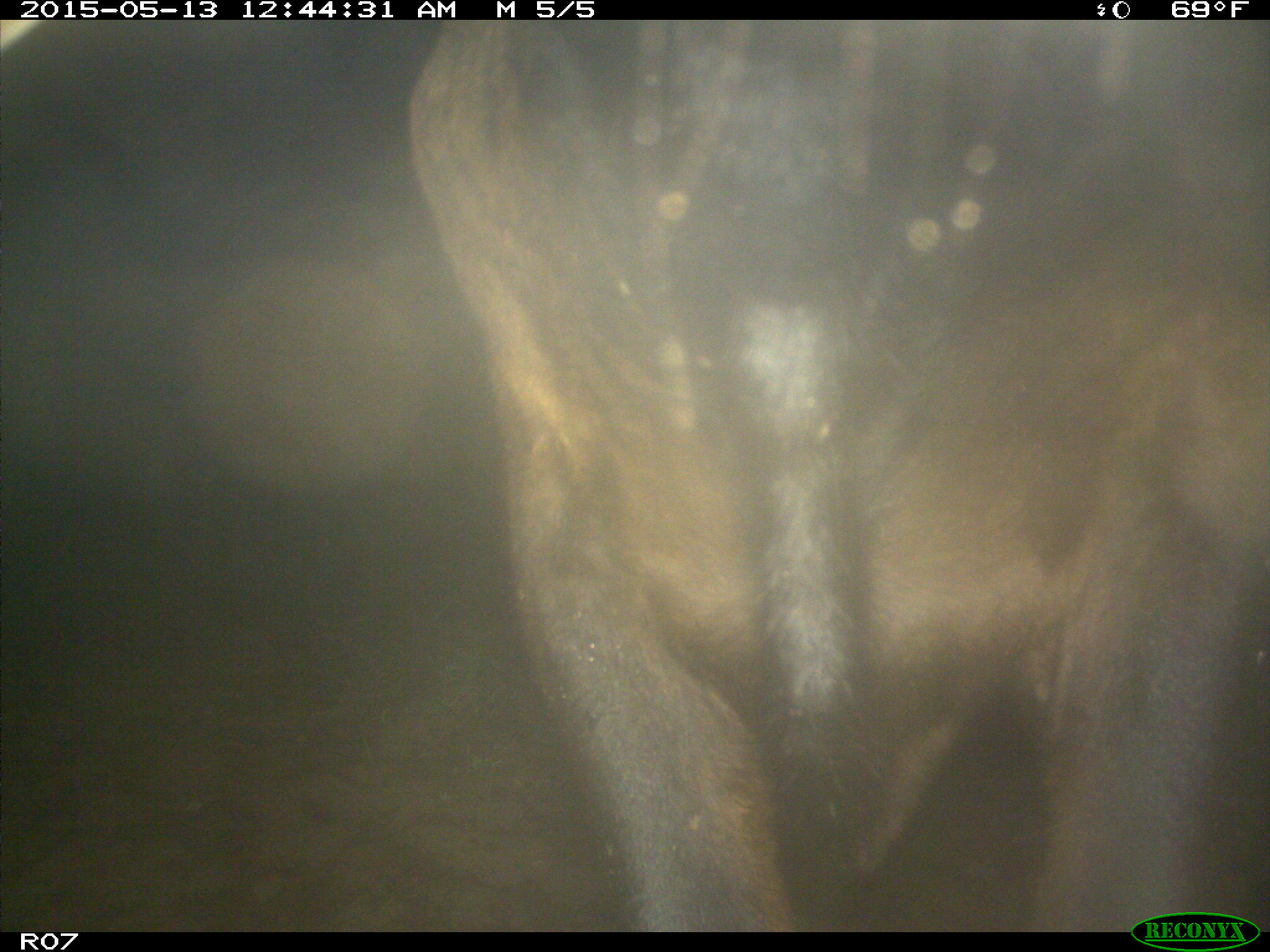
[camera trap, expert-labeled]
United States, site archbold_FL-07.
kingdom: Animalia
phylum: Chordata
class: Mammalia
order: Artiodactyla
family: Bovidae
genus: Bos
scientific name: Bos taurus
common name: domestic cow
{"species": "Bos taurus (domestic cow)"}